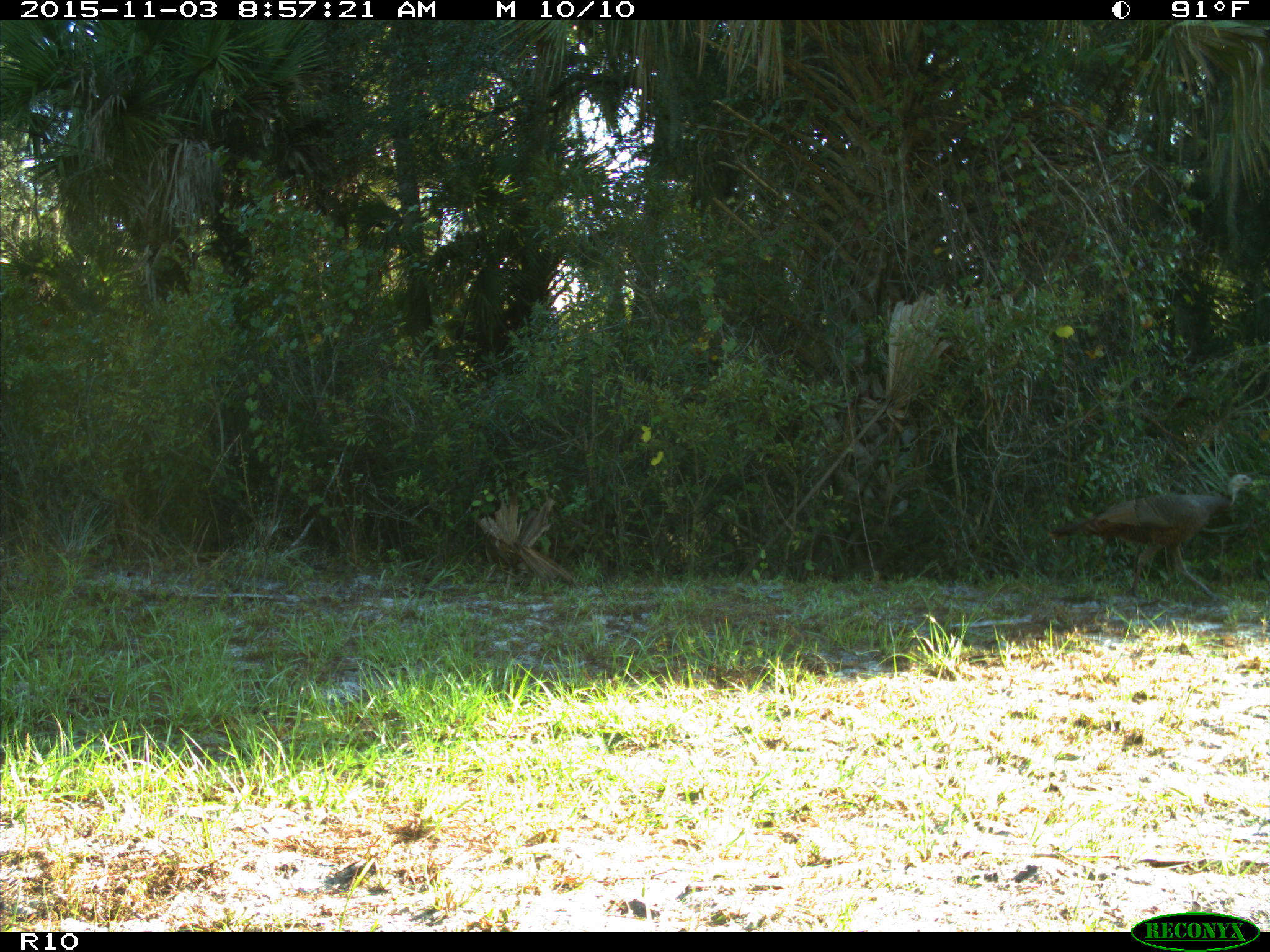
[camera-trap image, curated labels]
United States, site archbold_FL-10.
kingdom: Animalia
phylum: Chordata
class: Aves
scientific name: Aves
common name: birds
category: unidentified bird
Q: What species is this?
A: Unidentified bird (birds) (Aves).